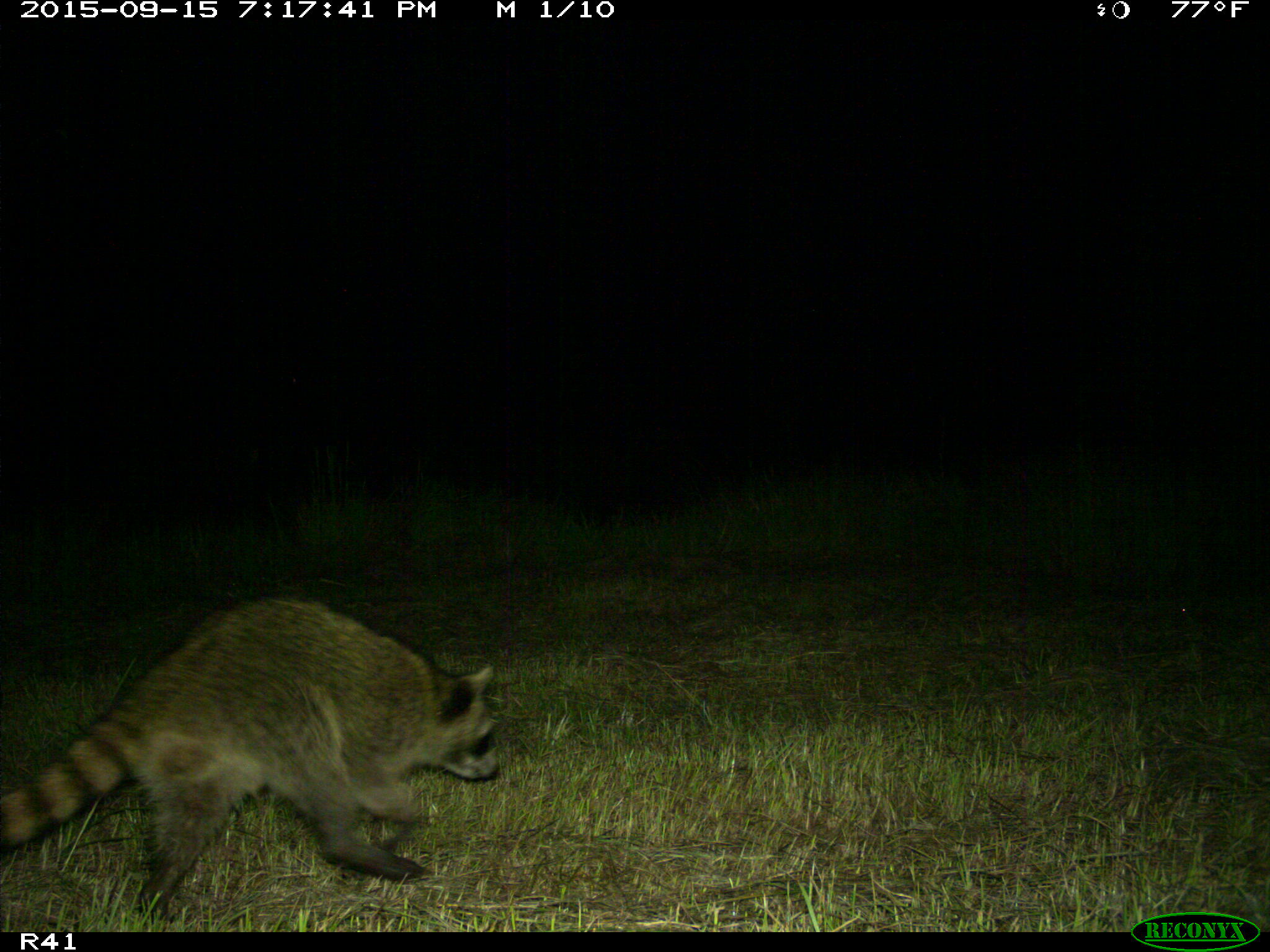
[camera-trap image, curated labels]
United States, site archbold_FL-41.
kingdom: Animalia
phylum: Chordata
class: Mammalia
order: Carnivora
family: Procyonidae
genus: Procyon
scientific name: Procyon lotor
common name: common raccoon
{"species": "Procyon lotor (common raccoon)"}